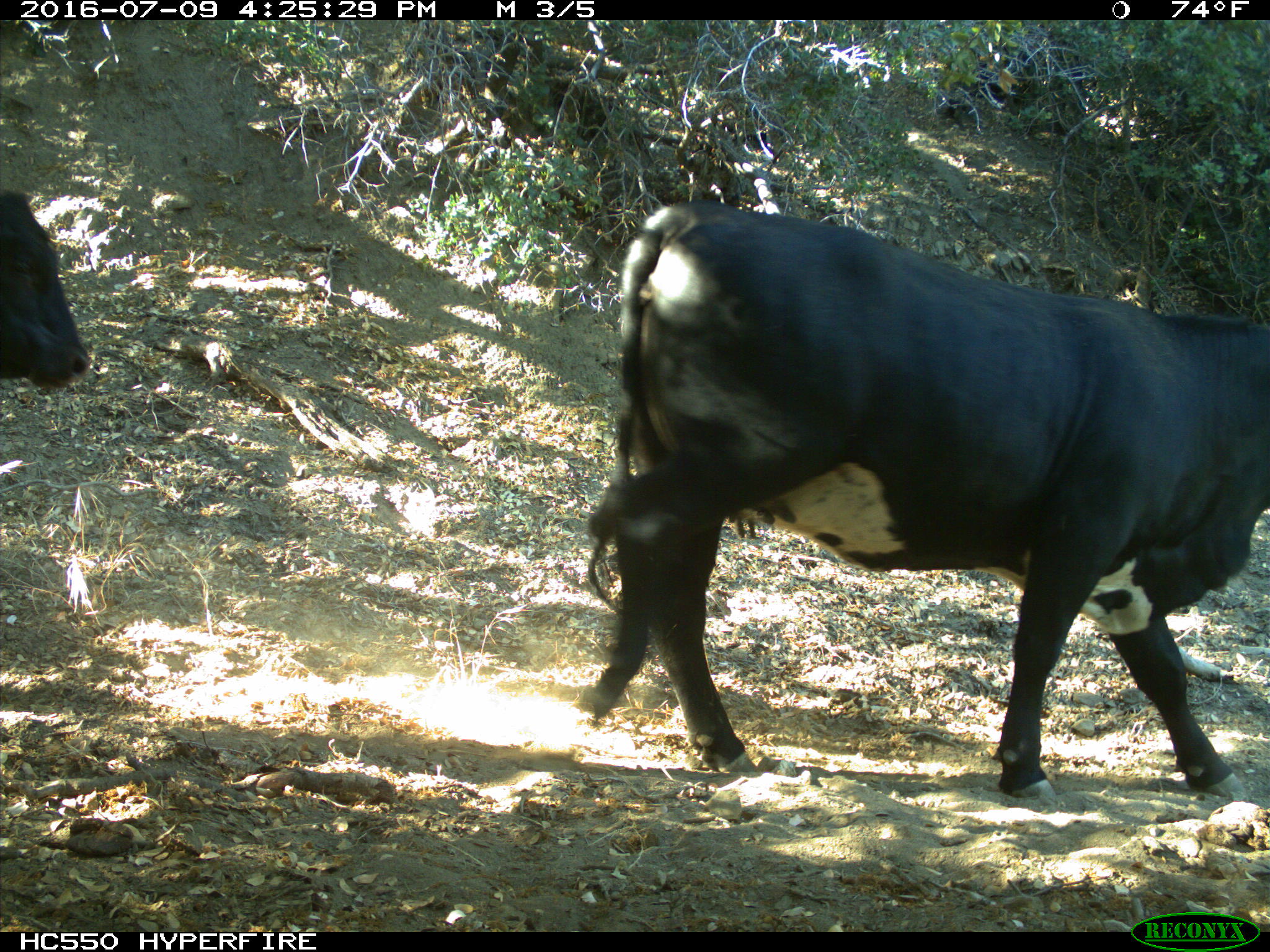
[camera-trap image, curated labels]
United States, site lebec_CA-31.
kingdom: Animalia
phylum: Chordata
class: Mammalia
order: Artiodactyla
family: Bovidae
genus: Bos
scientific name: Bos taurus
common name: domestic cow